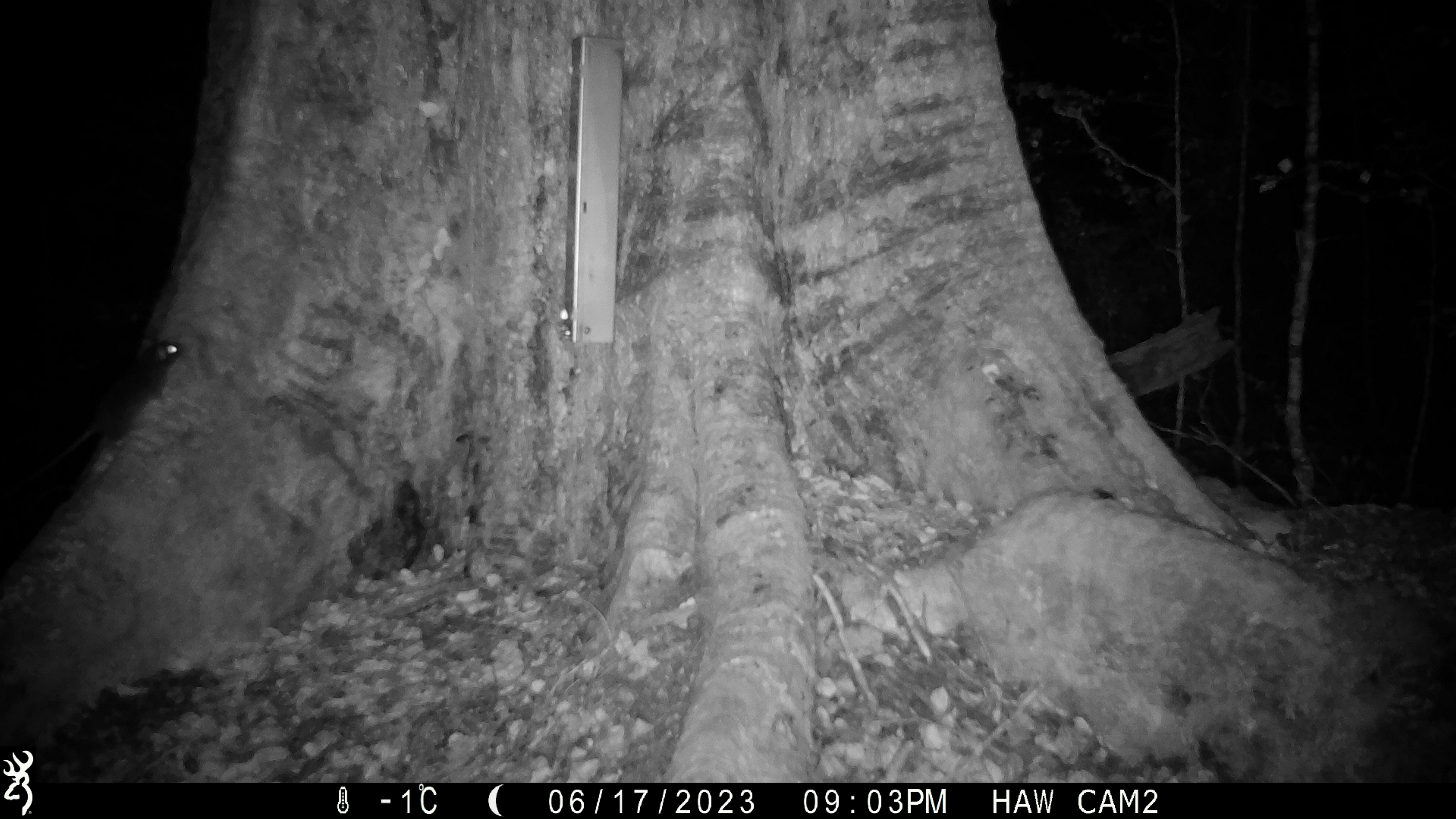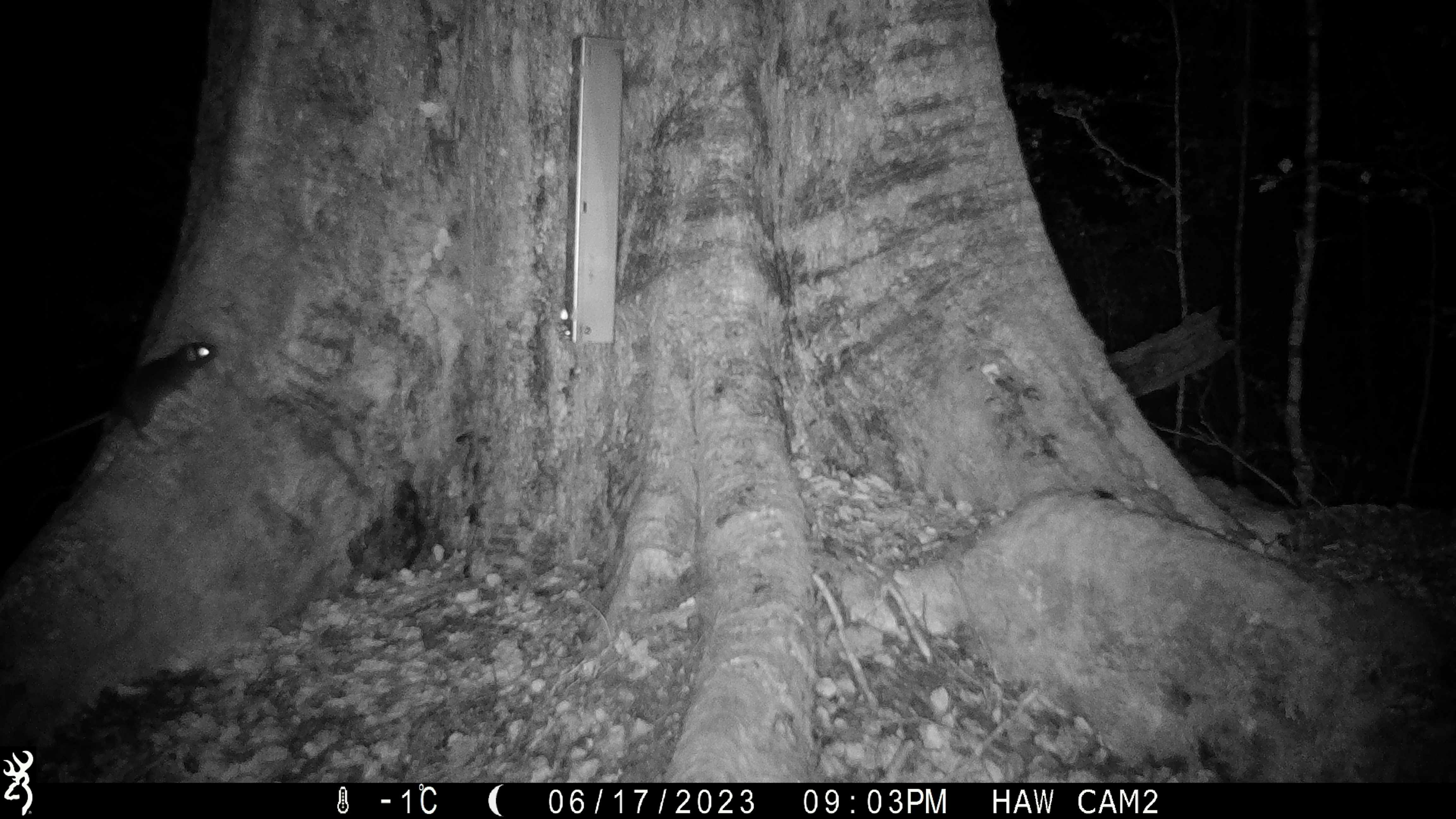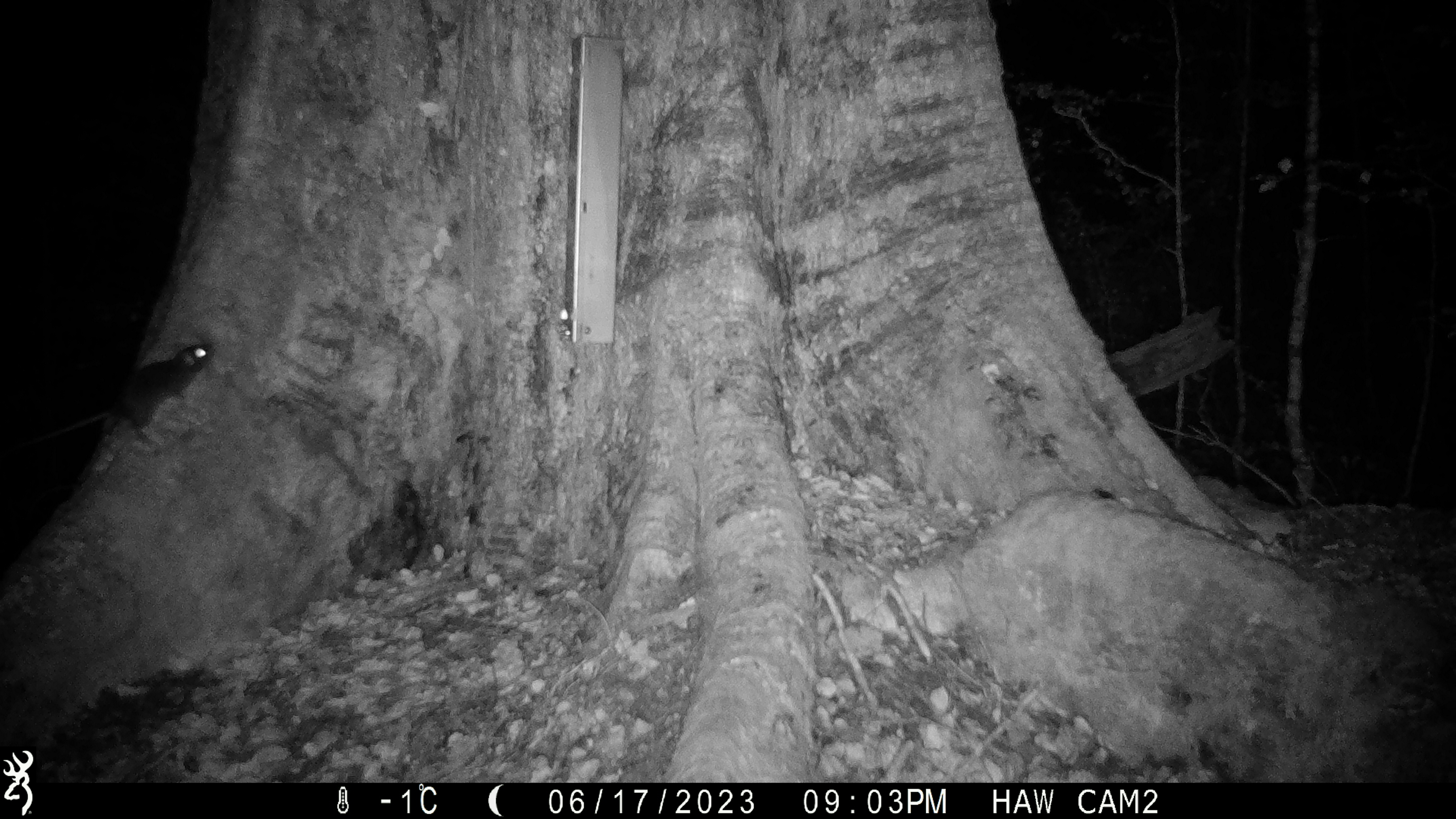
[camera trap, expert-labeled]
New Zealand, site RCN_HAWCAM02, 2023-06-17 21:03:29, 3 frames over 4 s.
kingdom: Animalia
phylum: Chordata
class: Mammalia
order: Rodentia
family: Muridae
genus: Rattus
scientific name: Rattus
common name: rat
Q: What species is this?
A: Rat (Rattus).